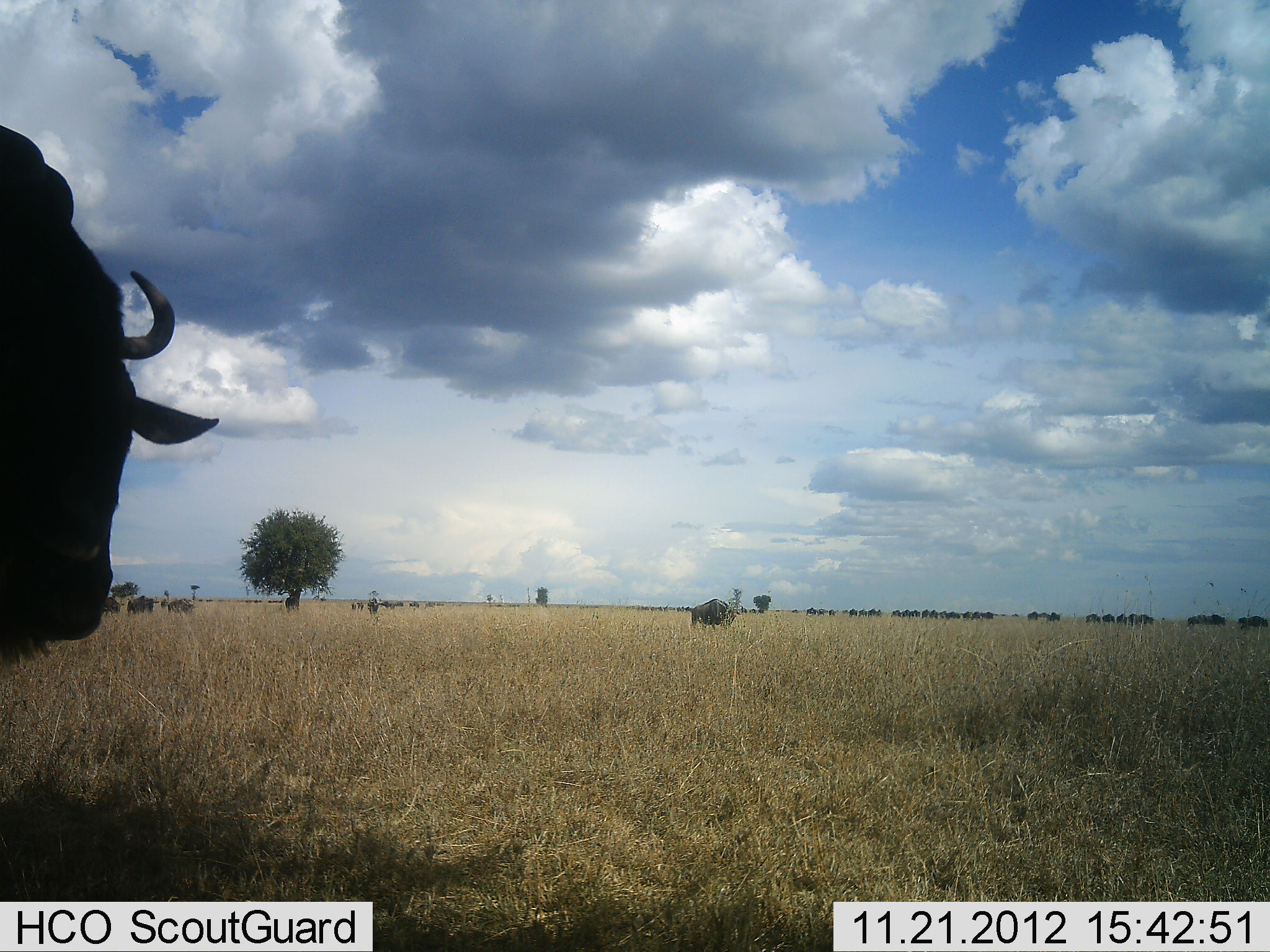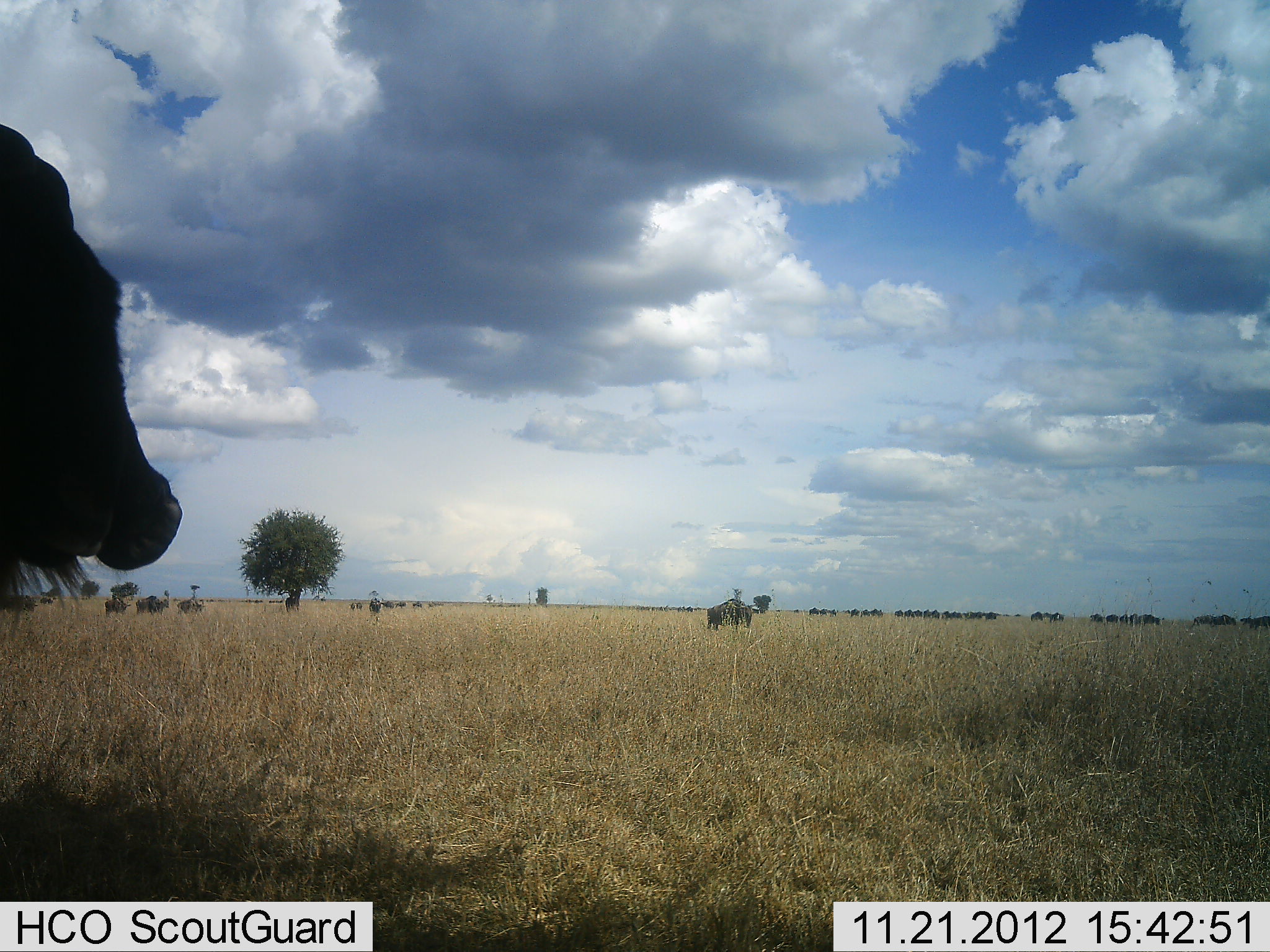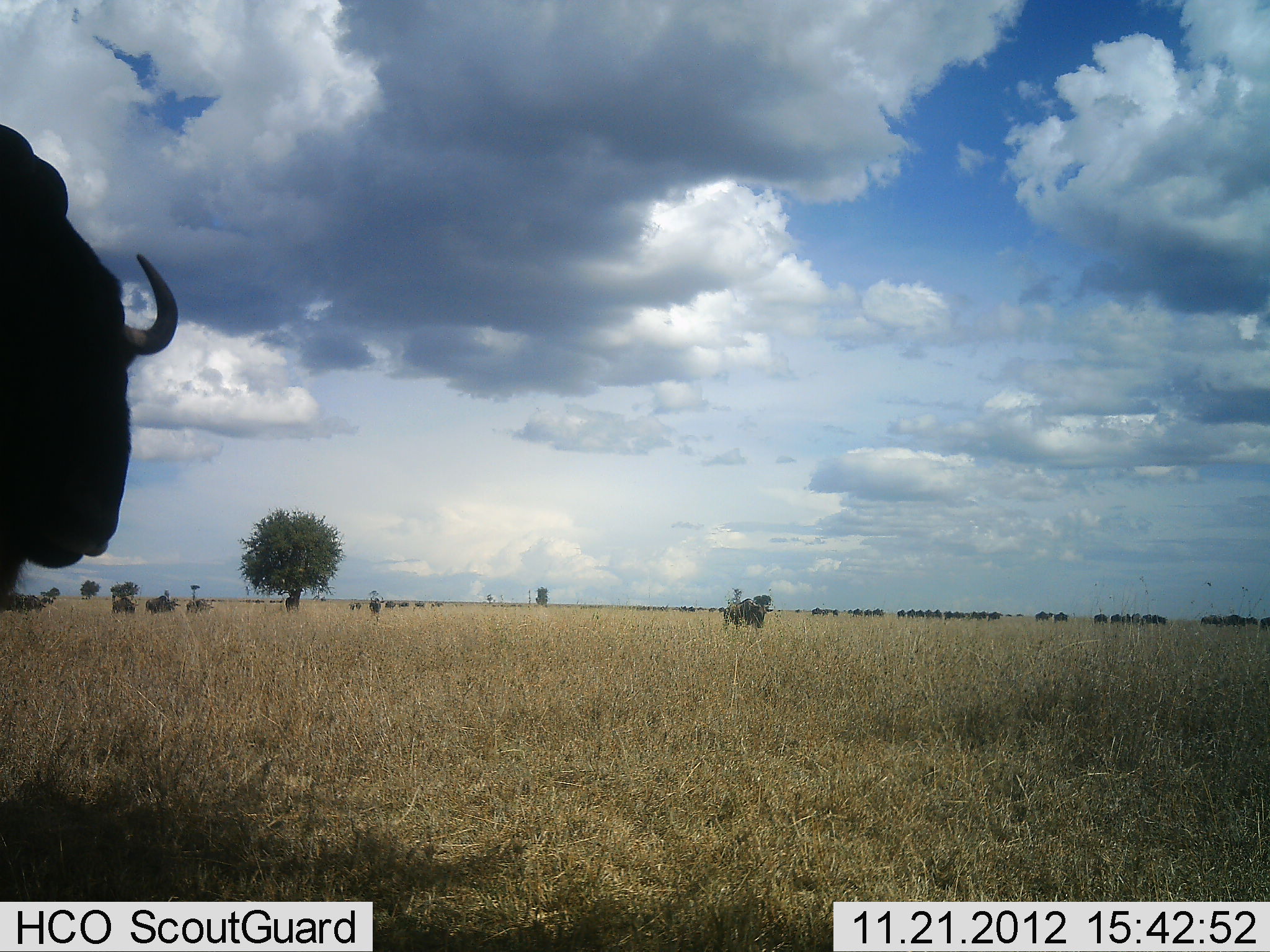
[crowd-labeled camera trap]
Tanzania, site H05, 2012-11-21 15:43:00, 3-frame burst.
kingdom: Animalia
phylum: Chordata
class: Mammalia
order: Artiodactyla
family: Bovidae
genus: Connochaetes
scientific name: Connochaetes taurinus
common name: blue wildebeest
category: wildebeest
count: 11-50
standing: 45%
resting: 0%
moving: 100%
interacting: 0%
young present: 0%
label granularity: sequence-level